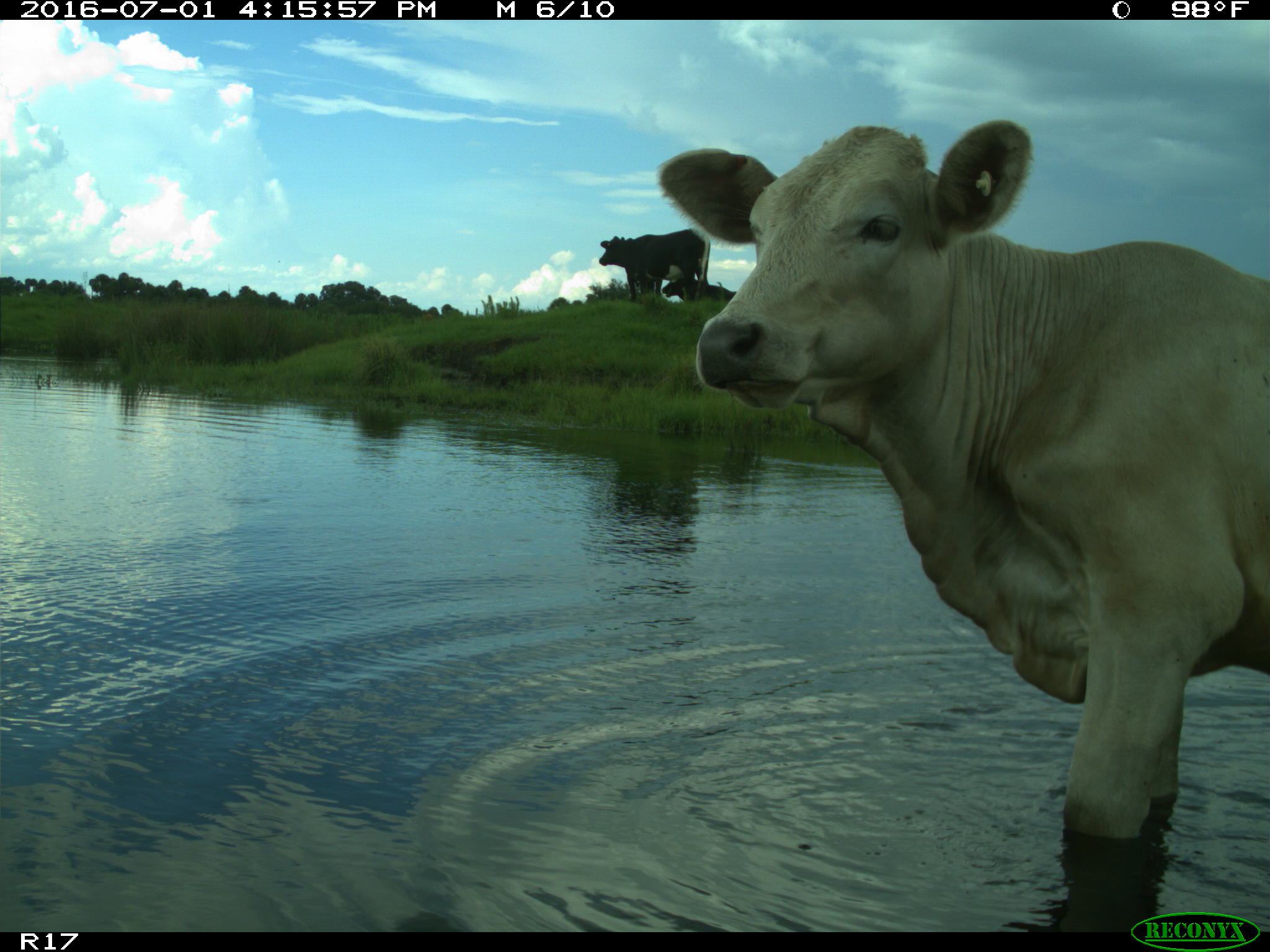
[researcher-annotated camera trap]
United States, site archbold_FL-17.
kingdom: Animalia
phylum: Chordata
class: Mammalia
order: Artiodactyla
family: Bovidae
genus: Bos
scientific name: Bos taurus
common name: domestic cow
Bos taurus (domestic cow).